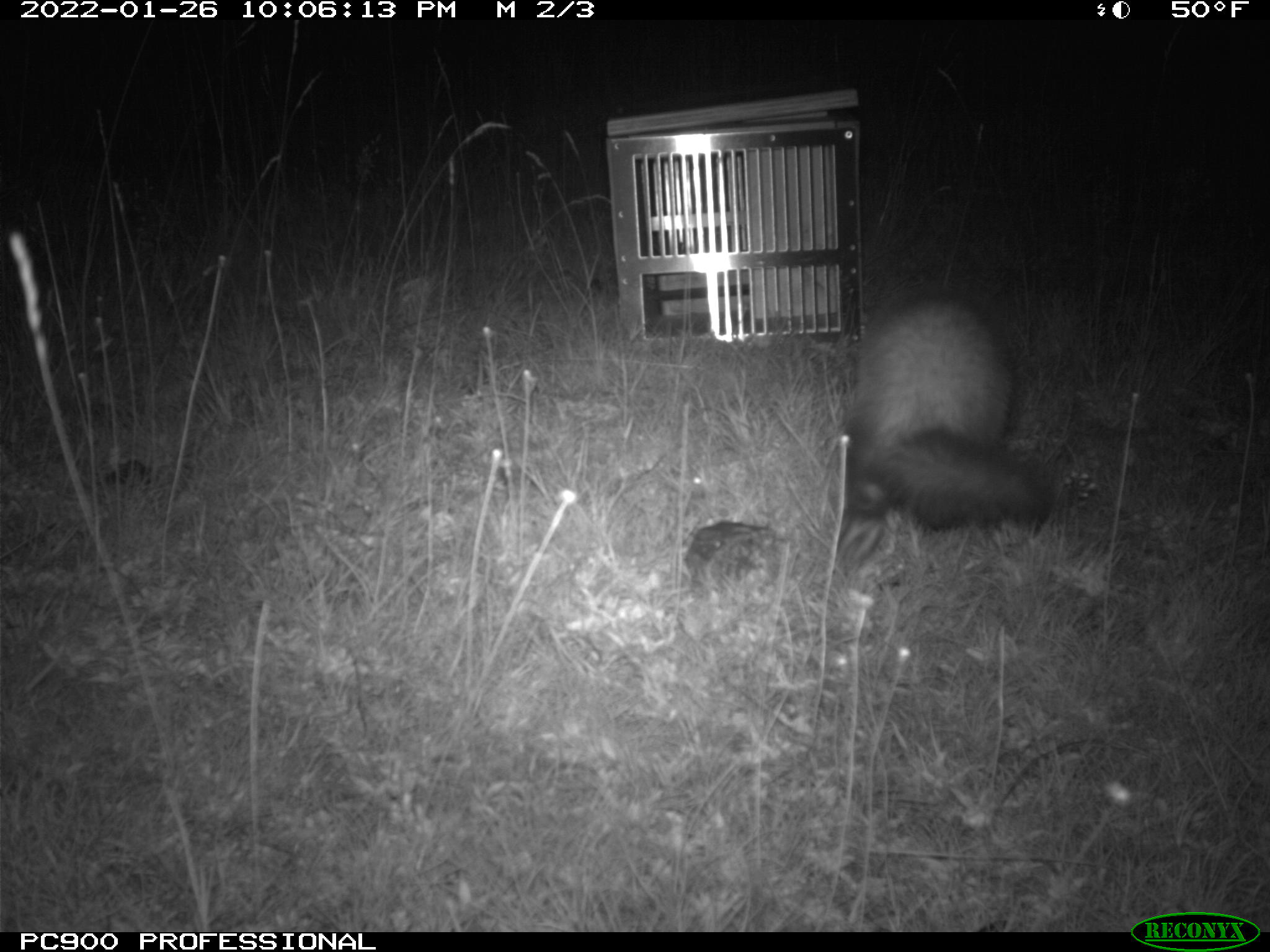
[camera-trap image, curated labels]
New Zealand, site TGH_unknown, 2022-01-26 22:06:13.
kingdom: Animalia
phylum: Chordata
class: Mammalia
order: Carnivora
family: Mustelidae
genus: Mustela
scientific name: Mustela furo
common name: ferret